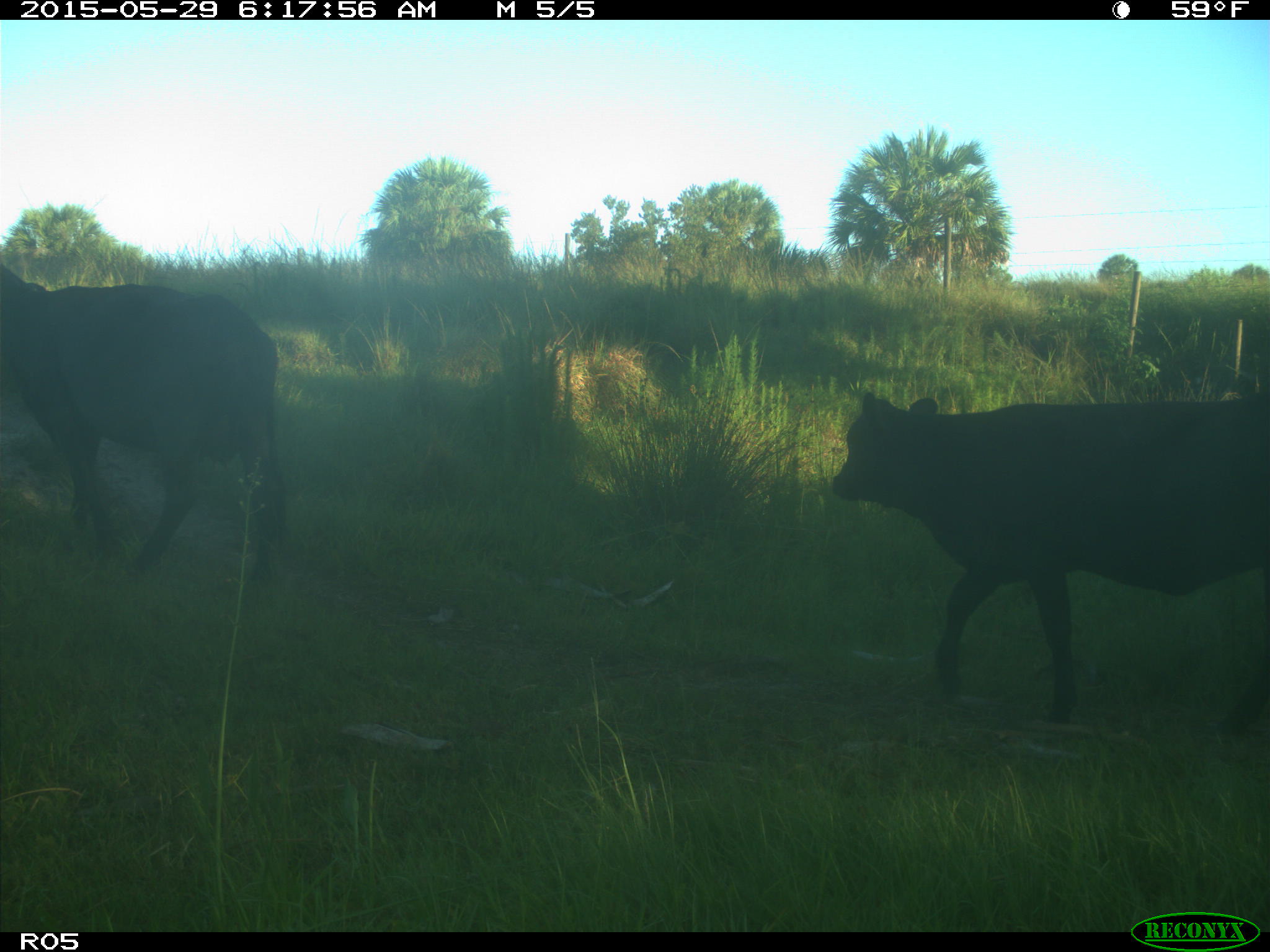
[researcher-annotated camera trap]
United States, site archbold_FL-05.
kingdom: Animalia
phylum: Chordata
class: Mammalia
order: Artiodactyla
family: Bovidae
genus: Bos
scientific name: Bos taurus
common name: domestic cow